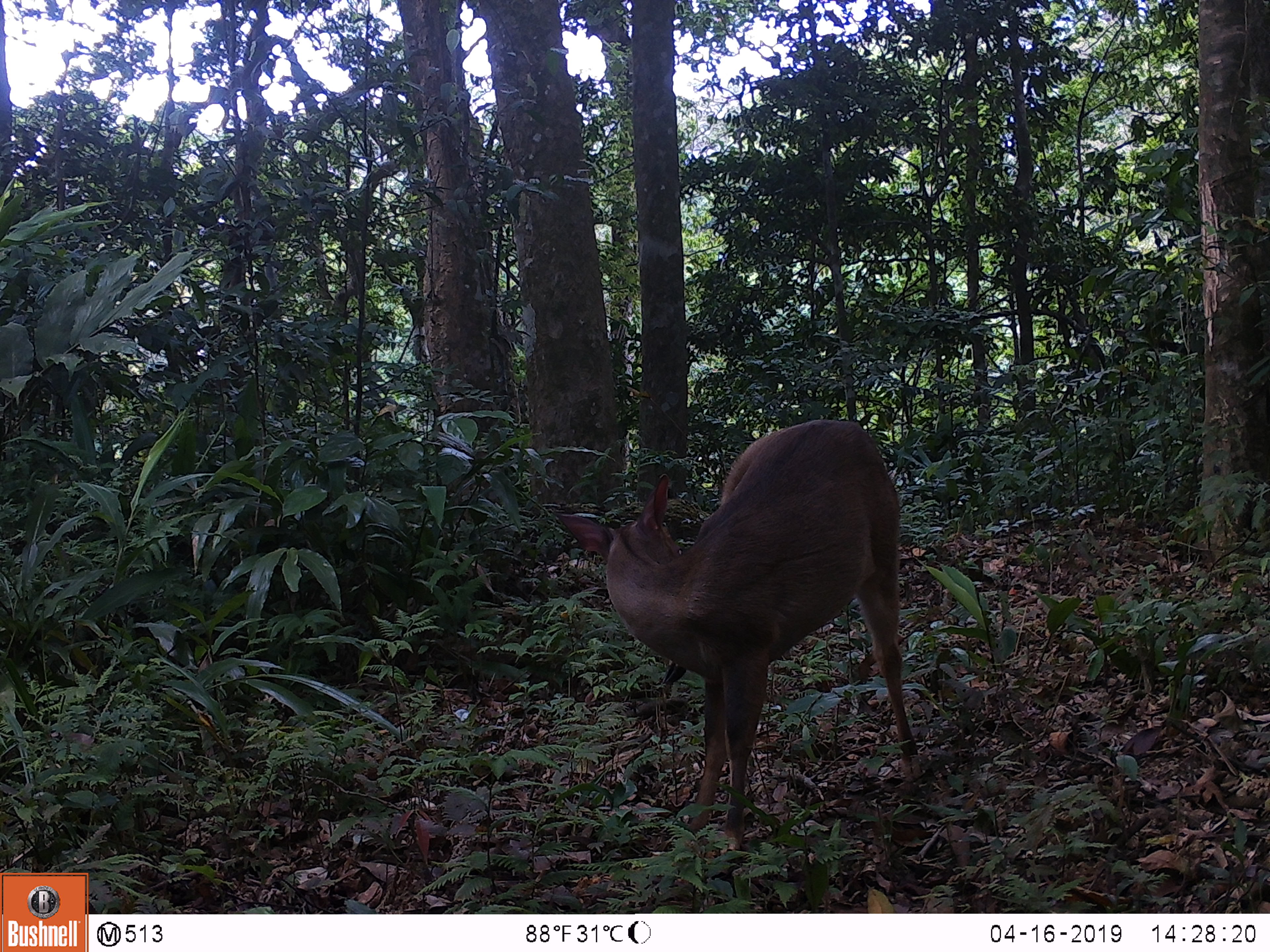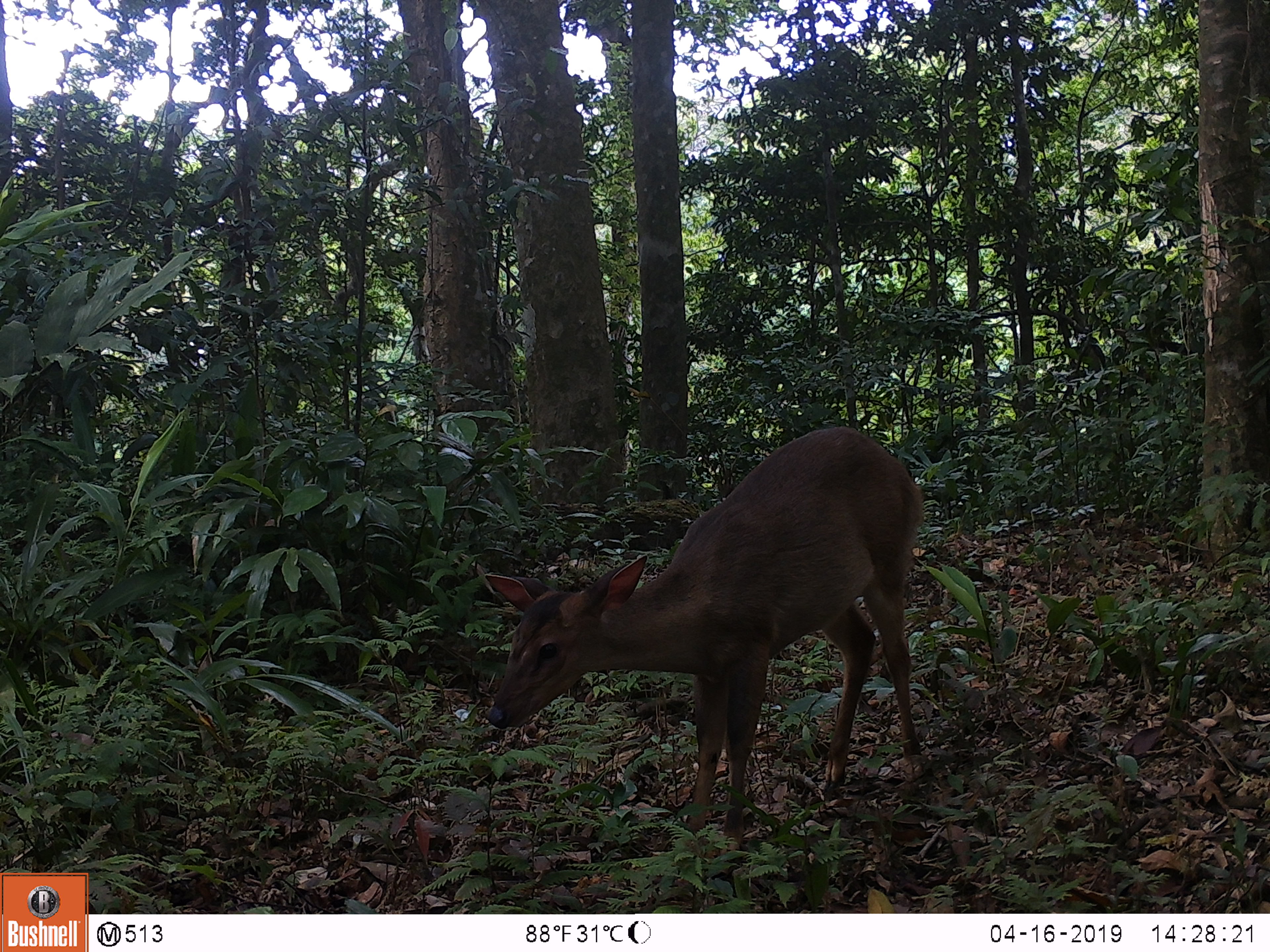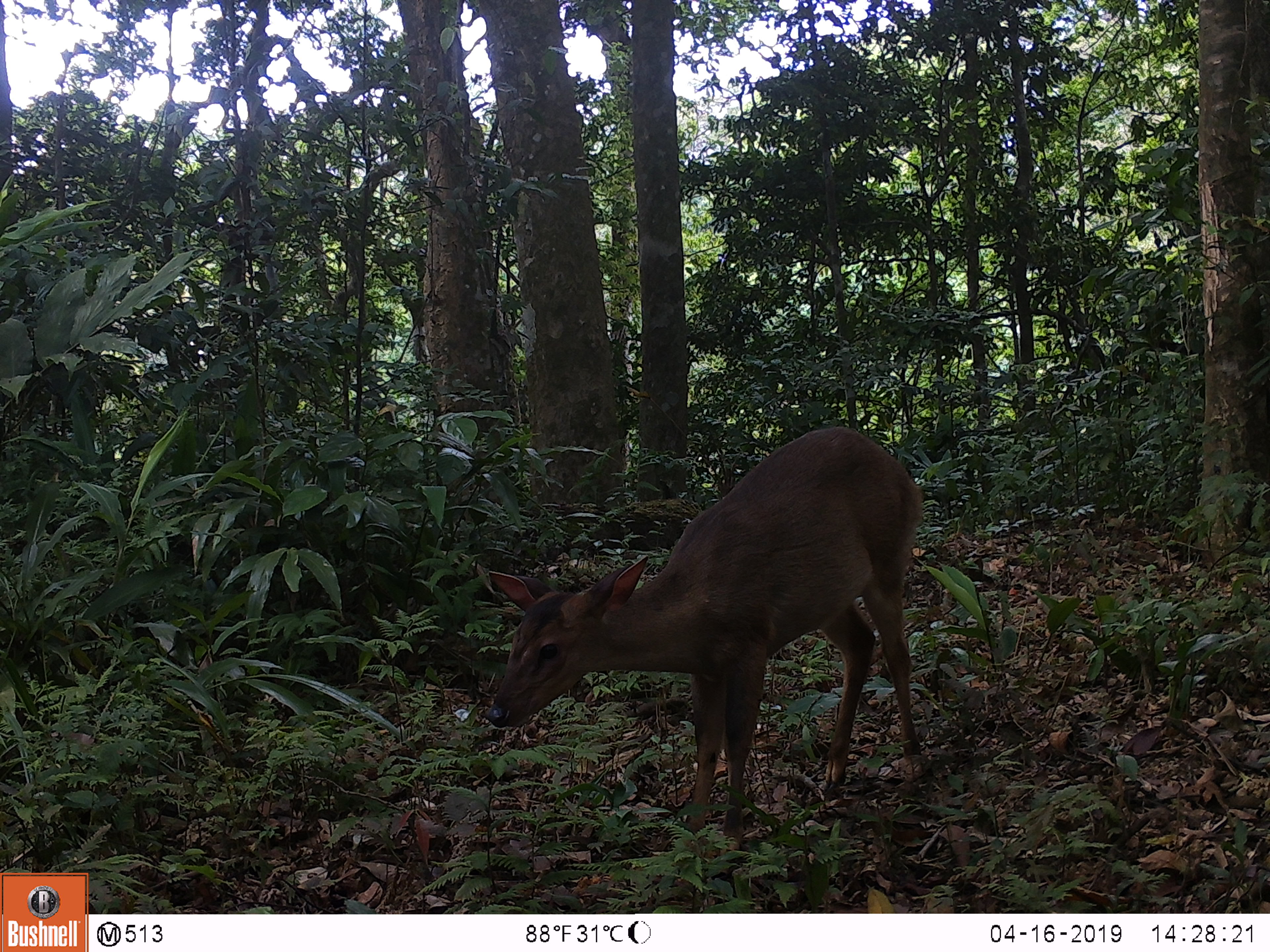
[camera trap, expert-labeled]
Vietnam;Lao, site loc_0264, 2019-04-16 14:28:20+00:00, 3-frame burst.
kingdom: Animalia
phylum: Chordata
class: Mammalia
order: Artiodactyla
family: Cervidae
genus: Muntiacus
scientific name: Muntiacus vuquangensis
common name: large-antlered muntjac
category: large antlered muntjac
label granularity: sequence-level